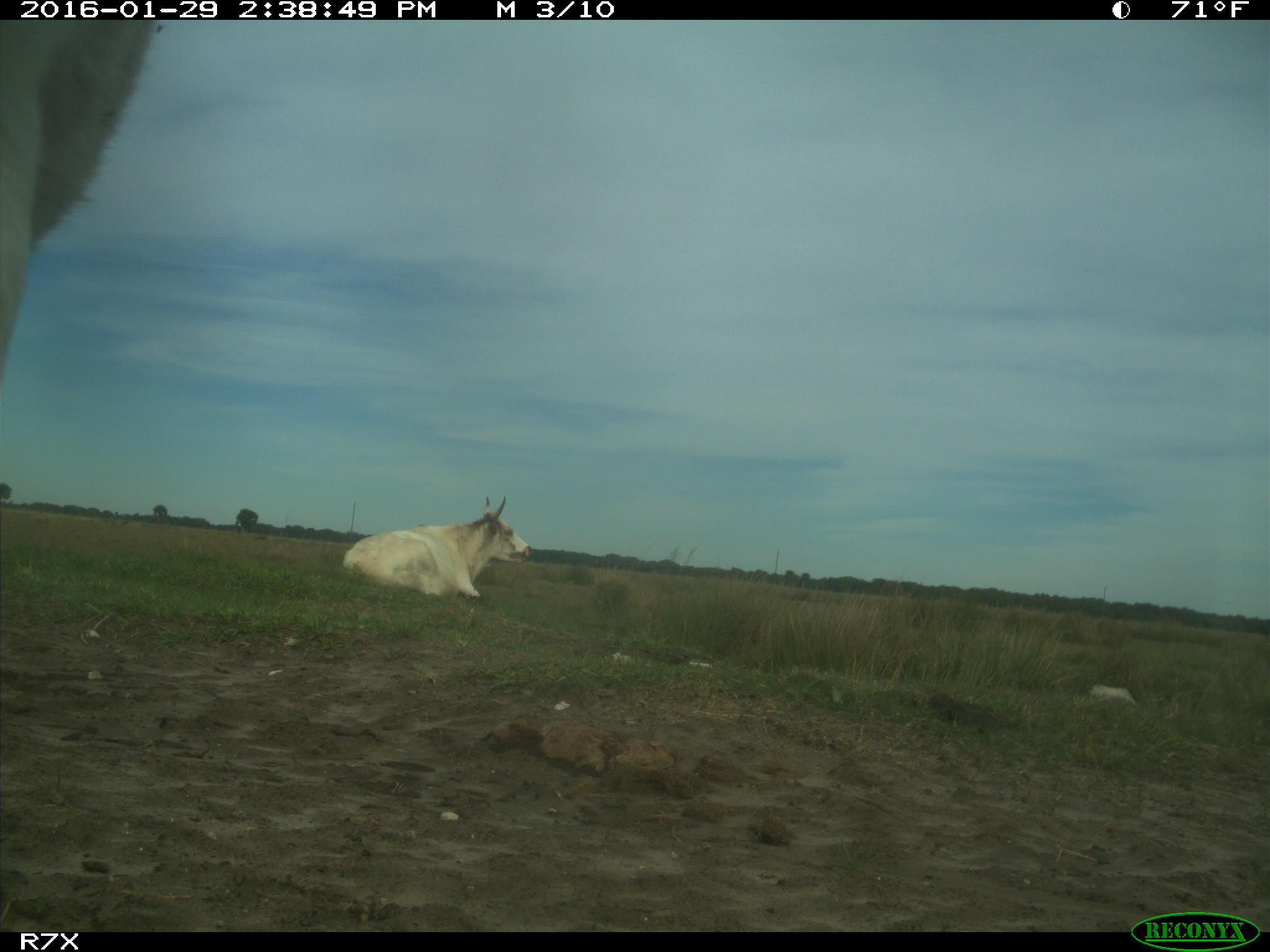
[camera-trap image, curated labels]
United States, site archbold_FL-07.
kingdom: Animalia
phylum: Chordata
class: Mammalia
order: Artiodactyla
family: Bovidae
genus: Bos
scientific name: Bos taurus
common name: domestic cow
Bos taurus (domestic cow).